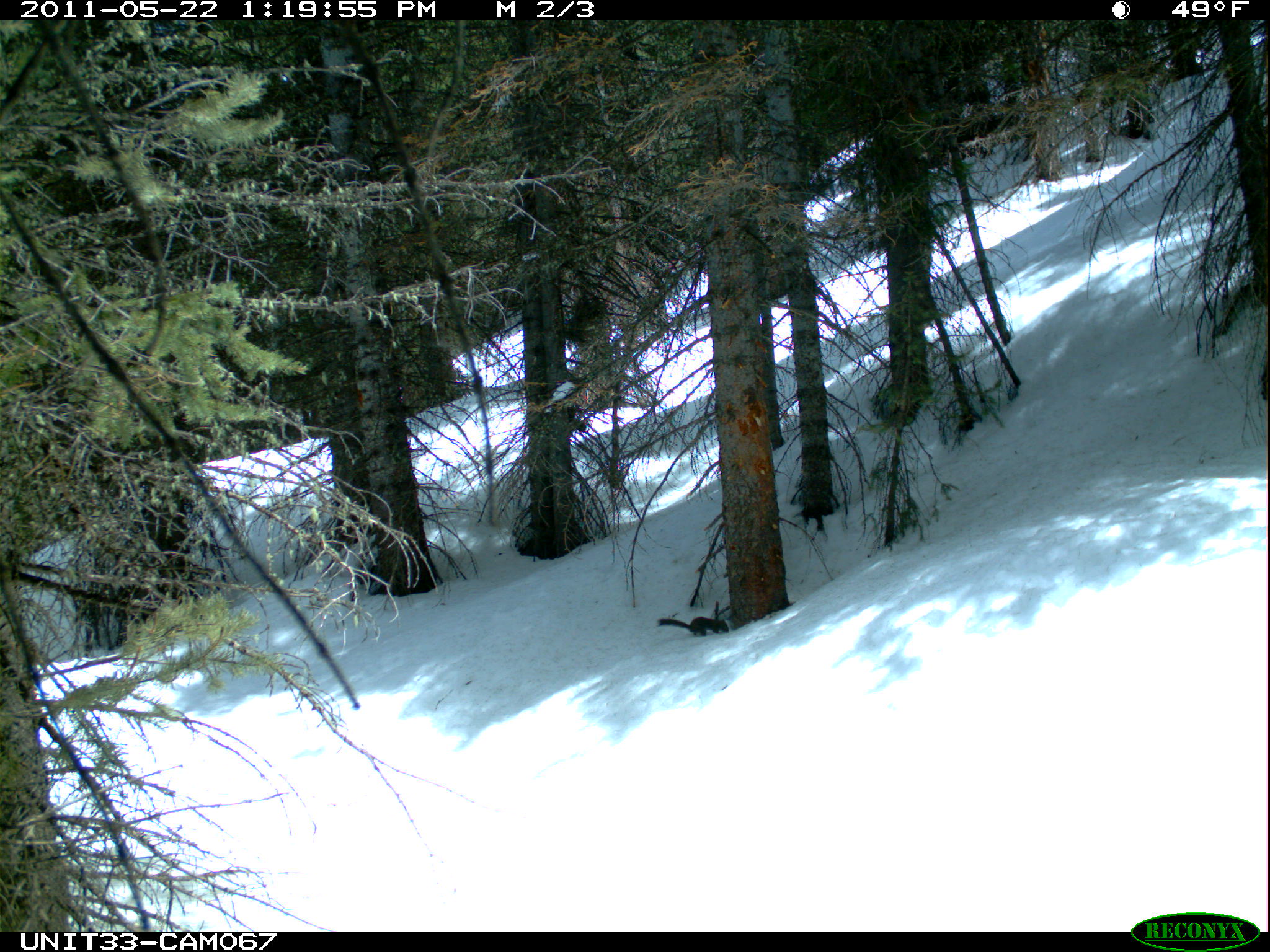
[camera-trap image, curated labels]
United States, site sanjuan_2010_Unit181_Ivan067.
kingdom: Animalia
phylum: Chordata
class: Mammalia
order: Rodentia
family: Sciuridae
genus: Tamiasciurus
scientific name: Tamiasciurus hudsonicus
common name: american red squirrel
Tamiasciurus hudsonicus (american red squirrel).